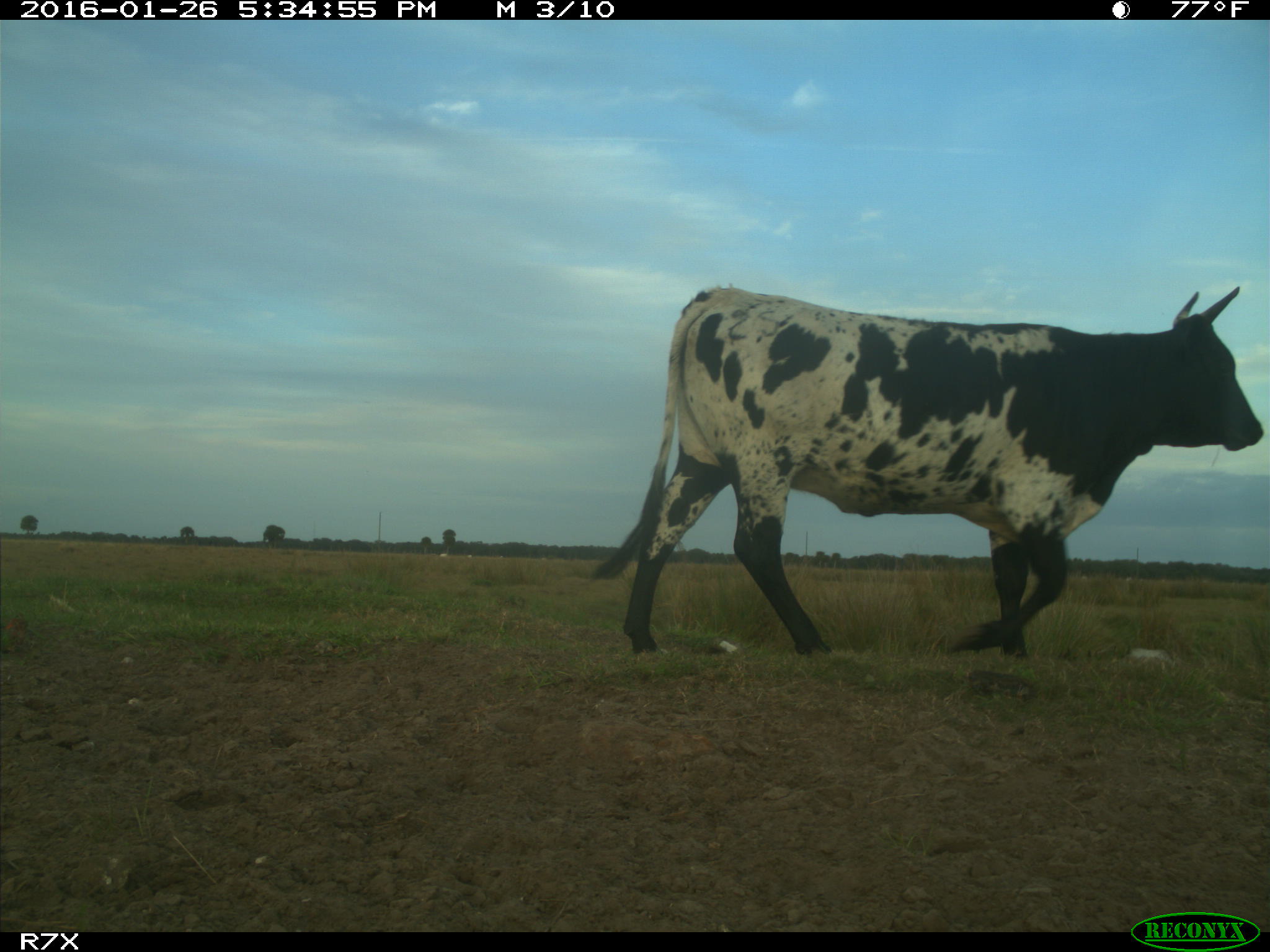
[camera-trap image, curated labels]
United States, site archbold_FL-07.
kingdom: Animalia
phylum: Chordata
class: Mammalia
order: Artiodactyla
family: Bovidae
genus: Bos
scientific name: Bos taurus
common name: domestic cow